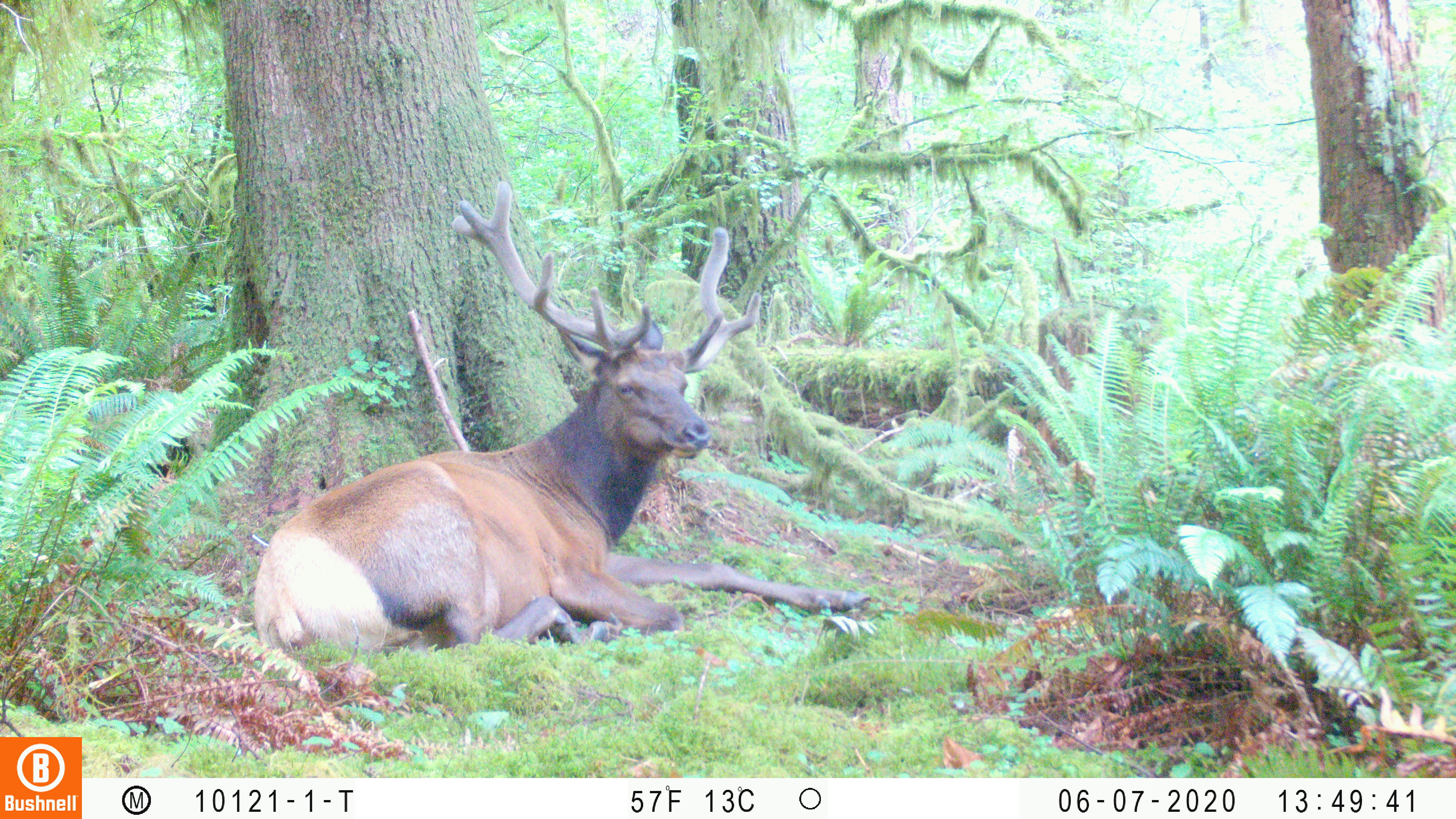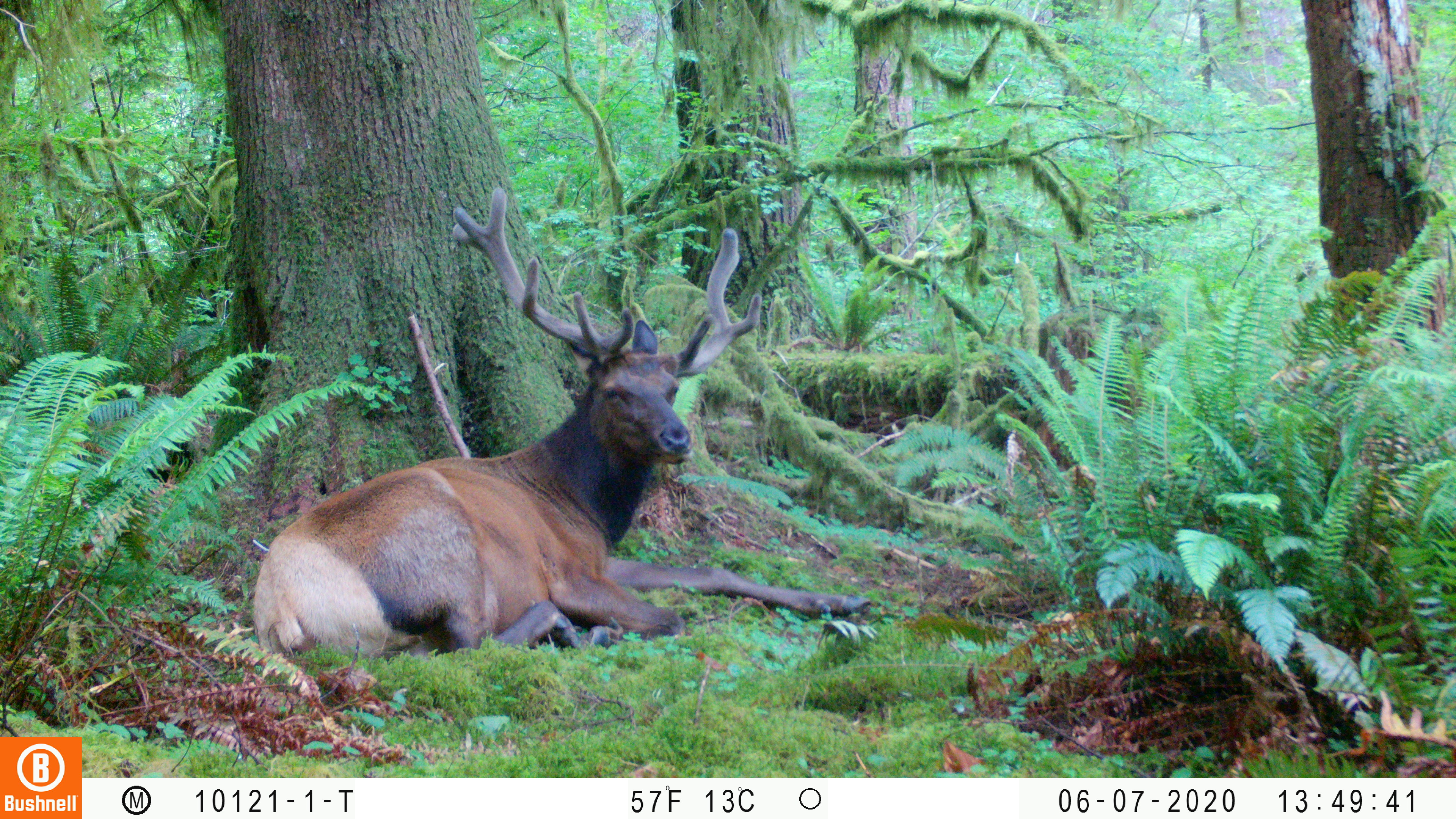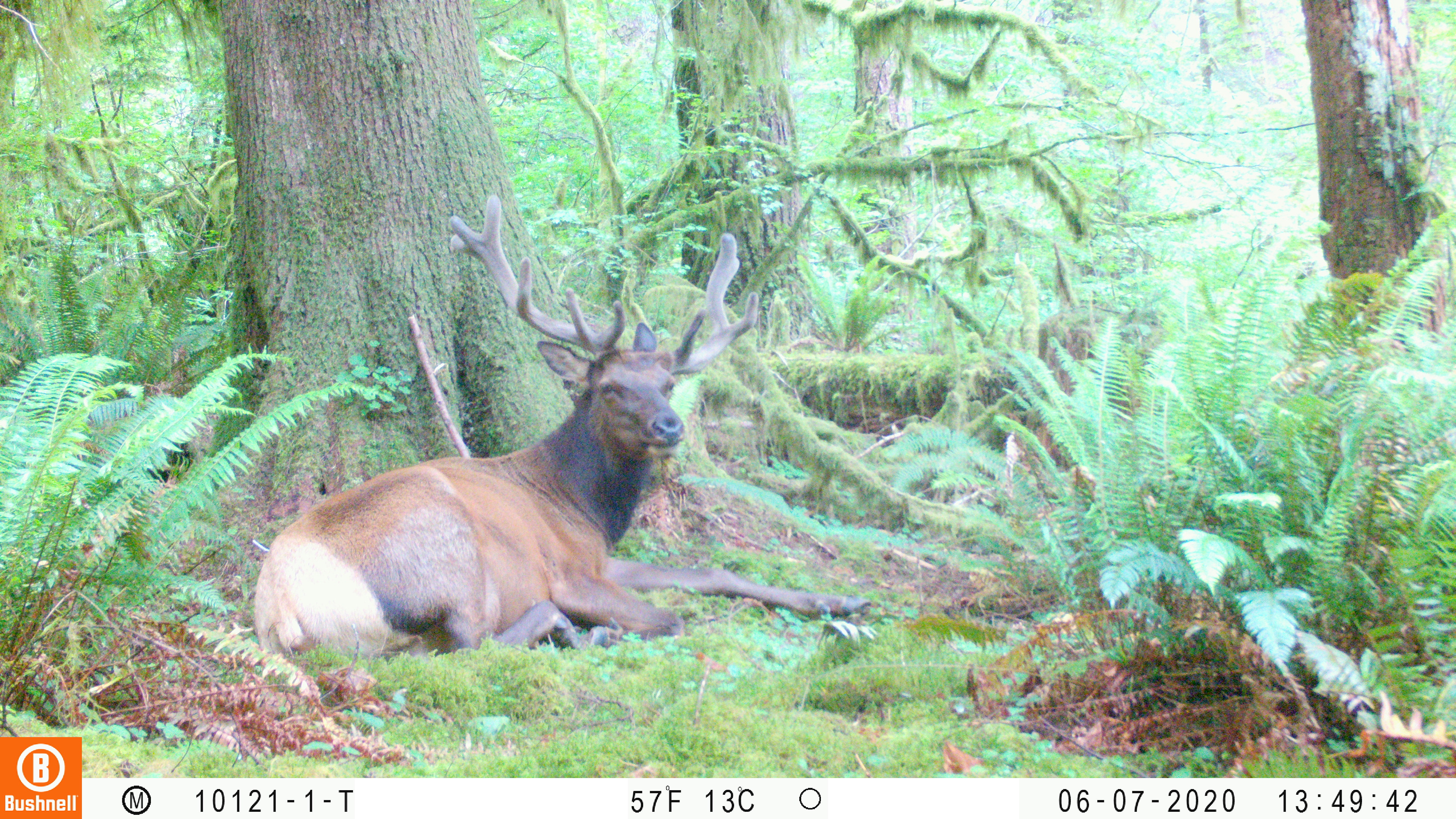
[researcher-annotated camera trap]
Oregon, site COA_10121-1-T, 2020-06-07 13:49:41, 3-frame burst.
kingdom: Animalia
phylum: Chordata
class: Mammalia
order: Artiodactyla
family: Cervidae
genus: Cervus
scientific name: Cervus canadensis roosevelti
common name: roosevelt elk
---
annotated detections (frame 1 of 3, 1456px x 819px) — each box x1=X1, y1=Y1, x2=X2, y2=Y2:
roosevelt elk: x1=245, y1=175, x2=869, y2=662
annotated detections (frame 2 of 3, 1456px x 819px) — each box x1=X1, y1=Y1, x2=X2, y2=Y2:
roosevelt elk: x1=245, y1=177, x2=880, y2=662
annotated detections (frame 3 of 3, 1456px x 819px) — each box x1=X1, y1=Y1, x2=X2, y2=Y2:
roosevelt elk: x1=245, y1=186, x2=878, y2=662